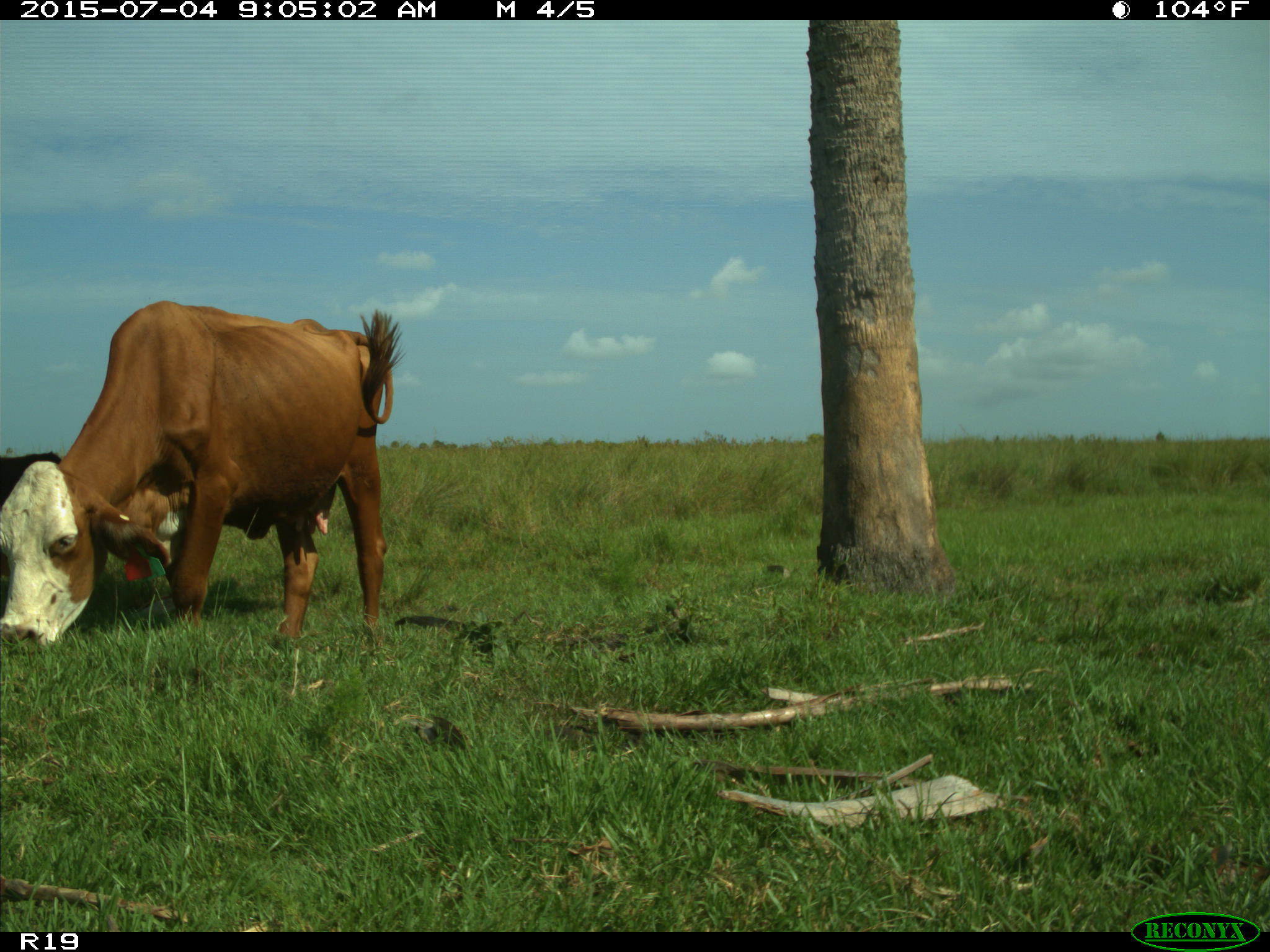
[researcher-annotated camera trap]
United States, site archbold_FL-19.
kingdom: Animalia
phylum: Chordata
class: Mammalia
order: Artiodactyla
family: Bovidae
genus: Bos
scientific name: Bos taurus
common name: domestic cow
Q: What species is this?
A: Bos taurus (domestic cow).